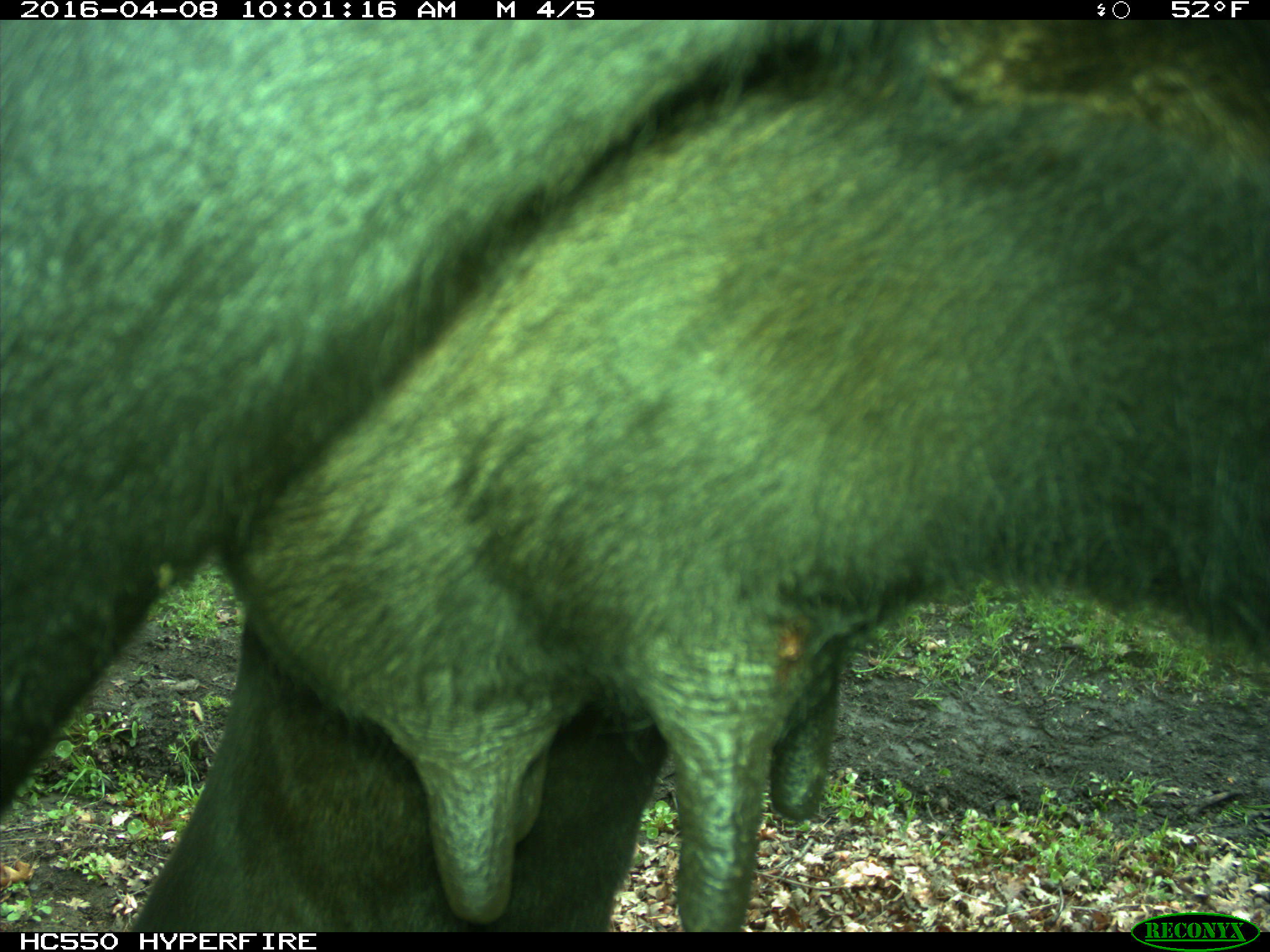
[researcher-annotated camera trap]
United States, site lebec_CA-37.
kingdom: Animalia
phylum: Chordata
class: Mammalia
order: Artiodactyla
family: Bovidae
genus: Bos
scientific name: Bos taurus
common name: domestic cow